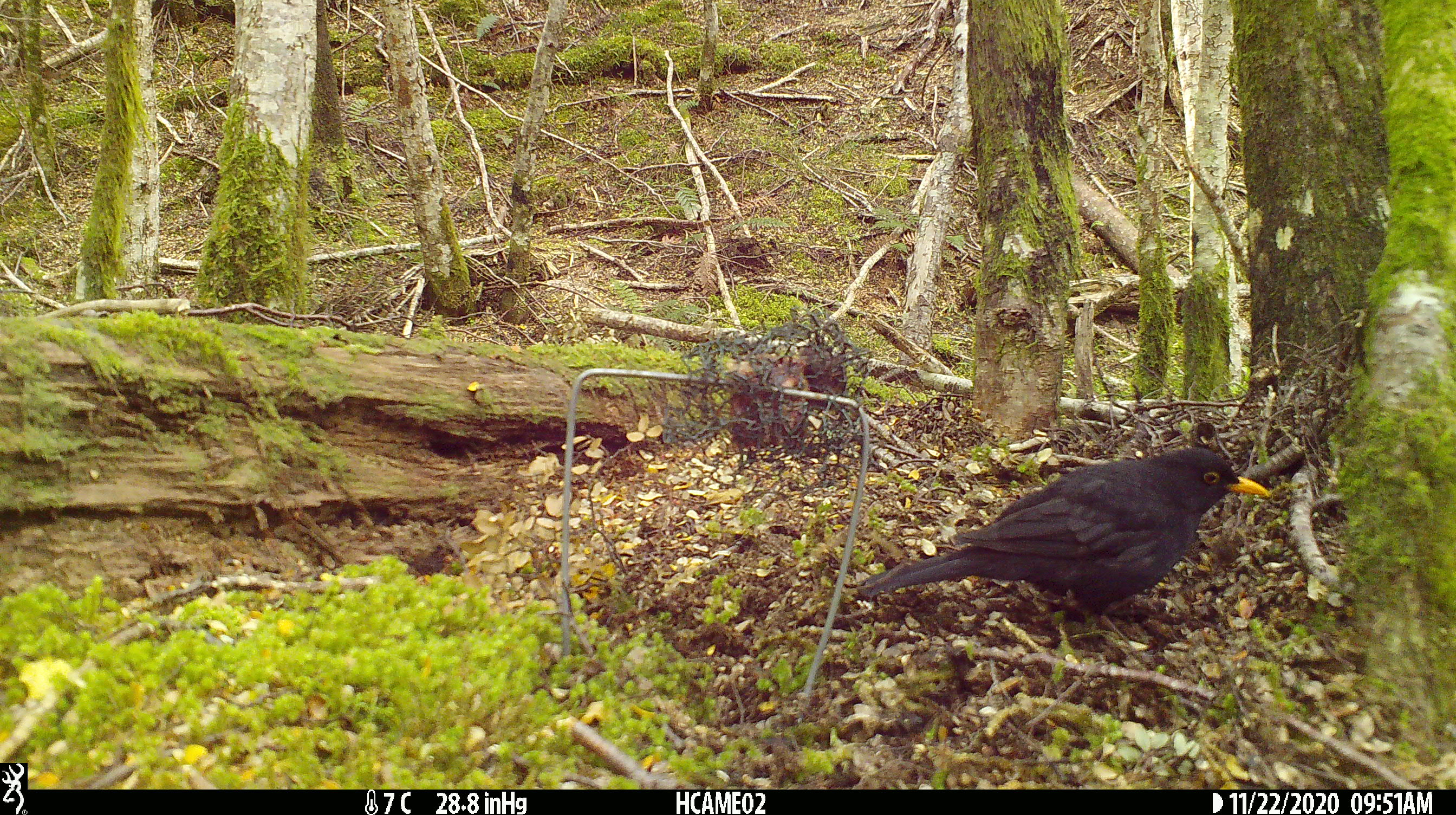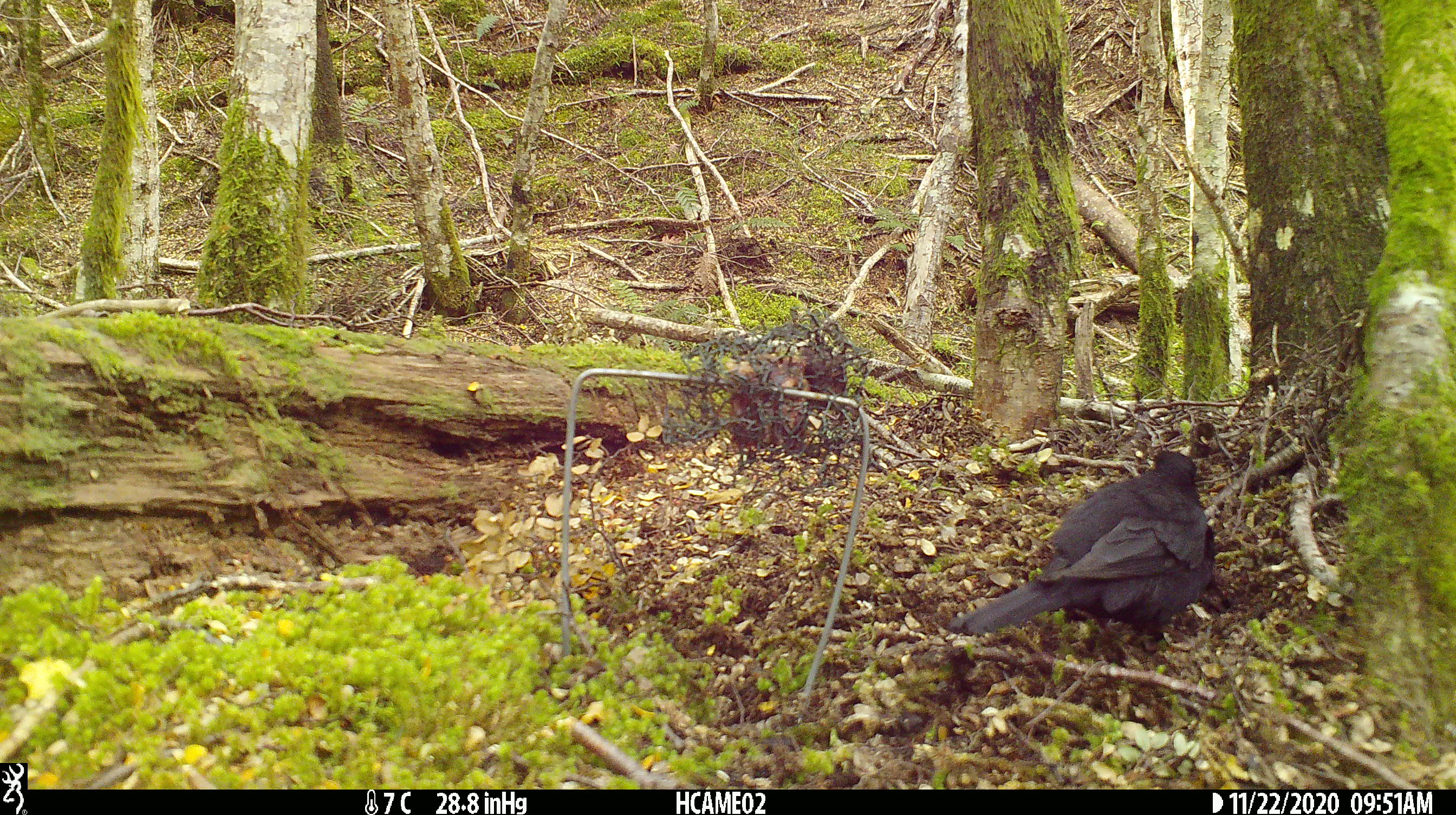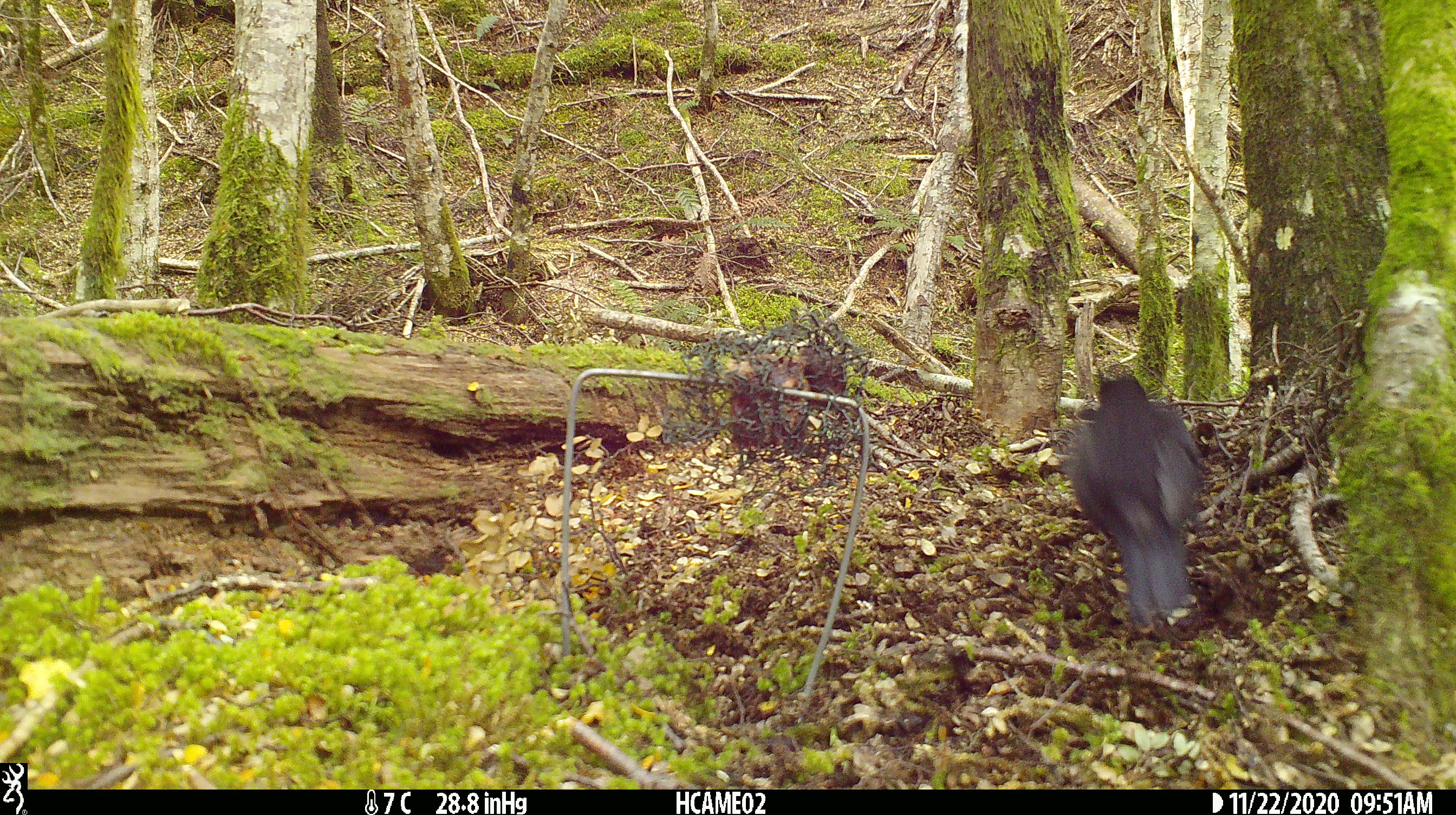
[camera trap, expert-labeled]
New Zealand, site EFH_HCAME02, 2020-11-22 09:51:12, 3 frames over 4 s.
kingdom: Animalia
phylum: Chordata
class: Aves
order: Passeriformes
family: Turdidae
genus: Turdus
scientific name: Turdus merula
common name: eurasian blackbird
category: blackbird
Blackbird (eurasian blackbird) (Turdus merula).